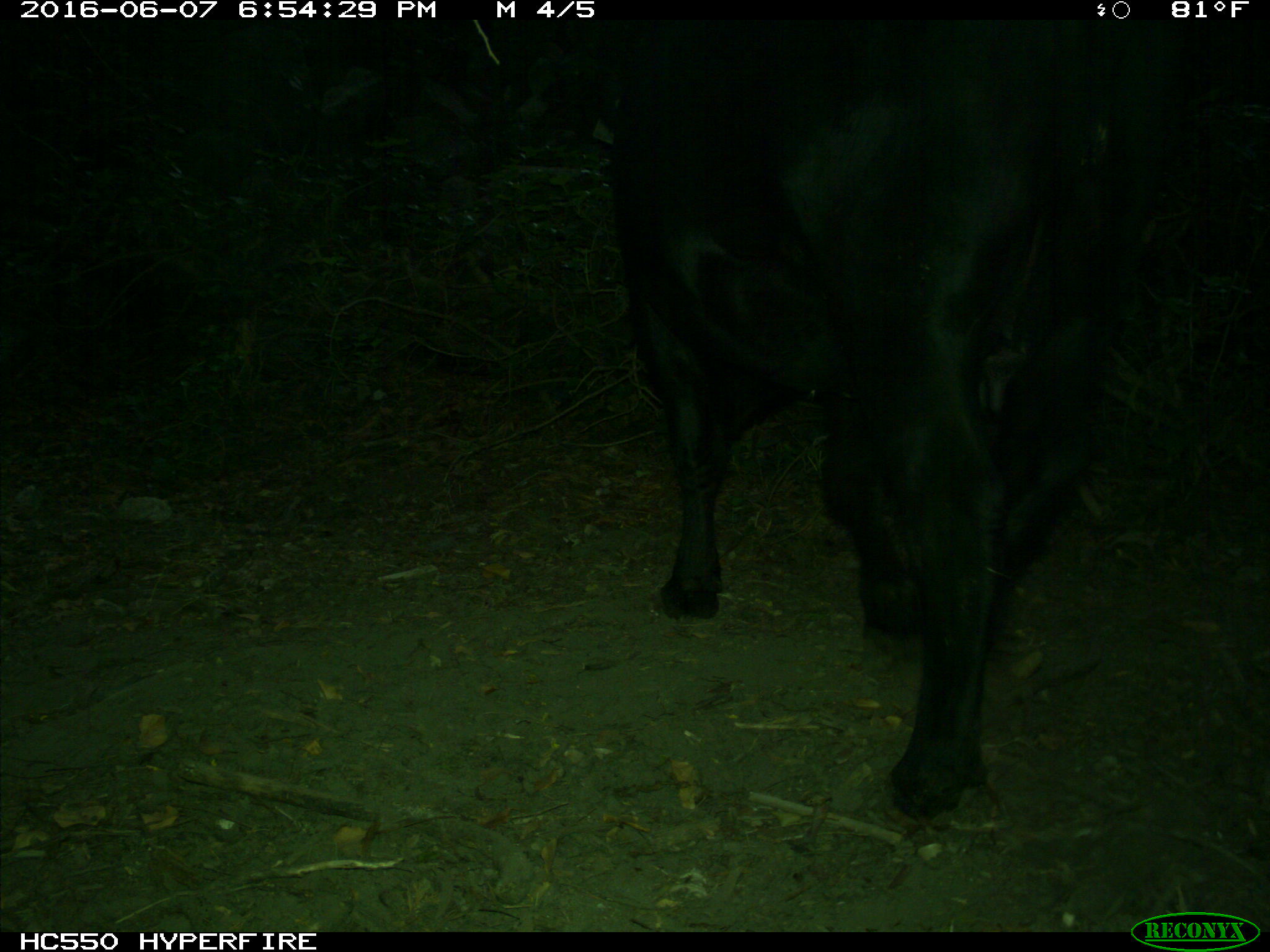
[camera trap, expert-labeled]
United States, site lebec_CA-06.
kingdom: Animalia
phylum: Chordata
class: Mammalia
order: Artiodactyla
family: Bovidae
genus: Bos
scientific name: Bos taurus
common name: domestic cow